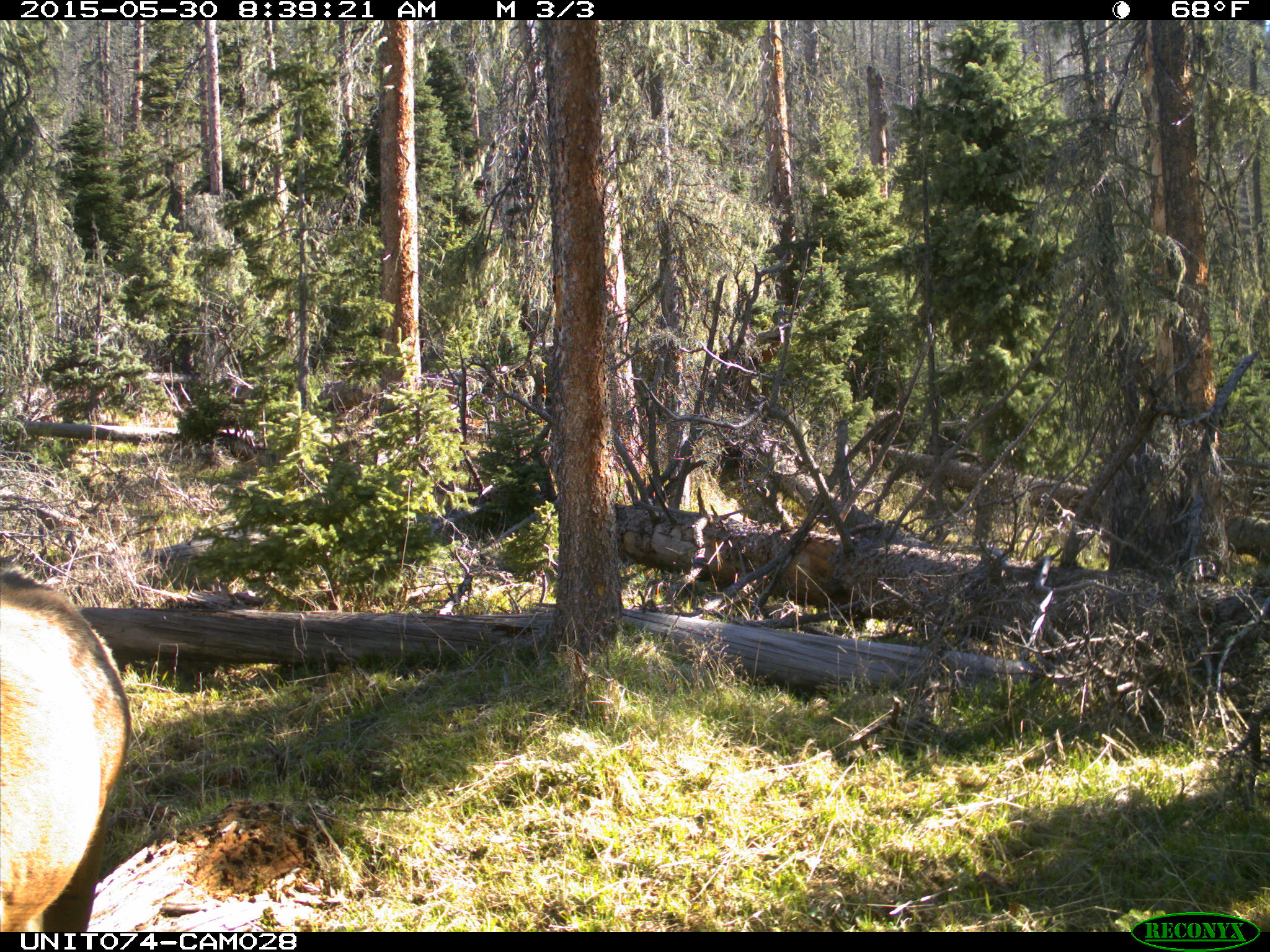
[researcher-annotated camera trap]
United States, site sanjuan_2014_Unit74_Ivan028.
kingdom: Animalia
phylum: Chordata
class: Mammalia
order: Artiodactyla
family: Cervidae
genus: Cervus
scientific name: Cervus elaphus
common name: red deer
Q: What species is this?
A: Cervus elaphus (red deer).